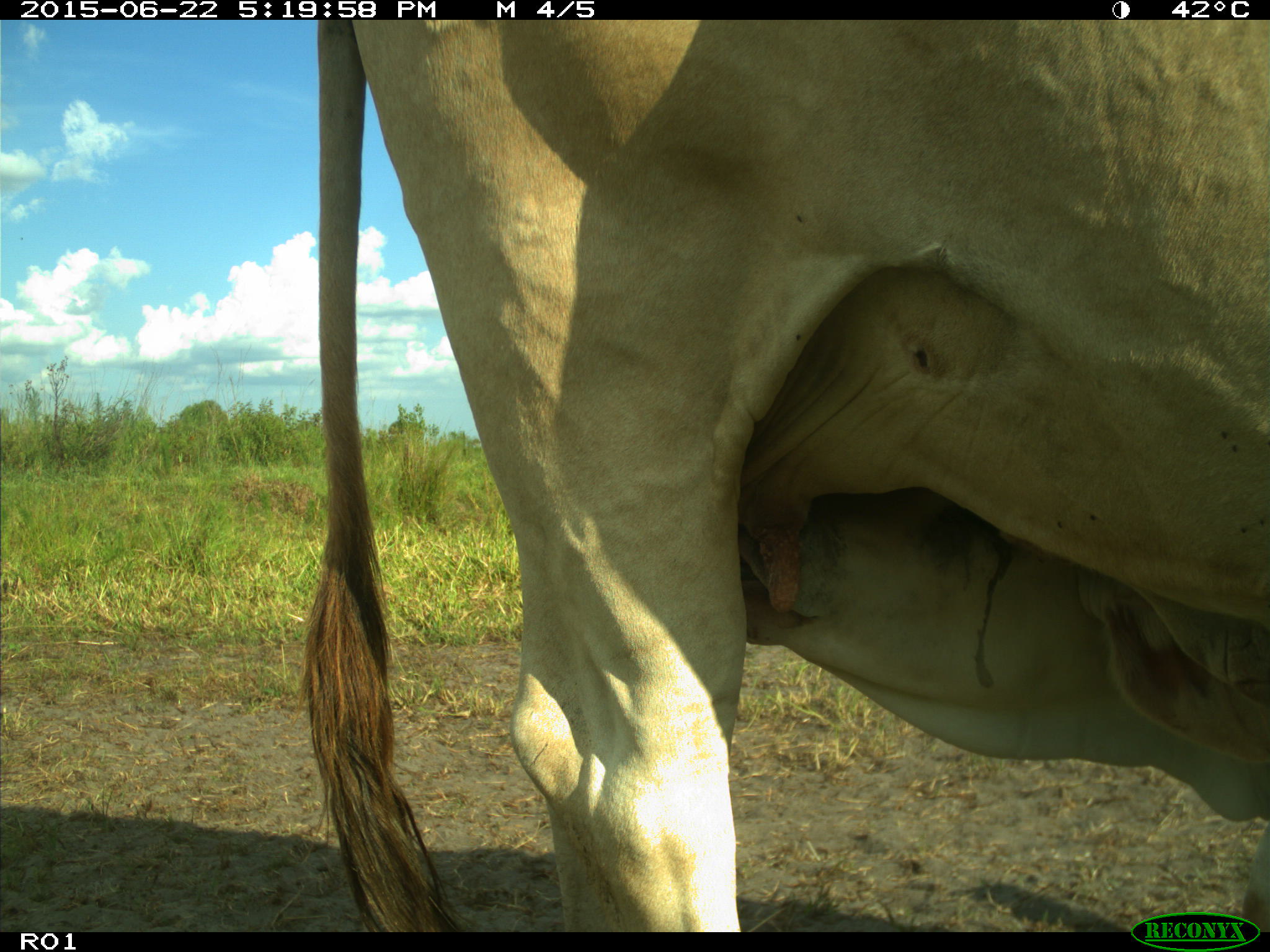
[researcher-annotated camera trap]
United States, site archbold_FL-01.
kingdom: Animalia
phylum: Chordata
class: Mammalia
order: Artiodactyla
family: Bovidae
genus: Bos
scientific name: Bos taurus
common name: domestic cow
Bos taurus (domestic cow).